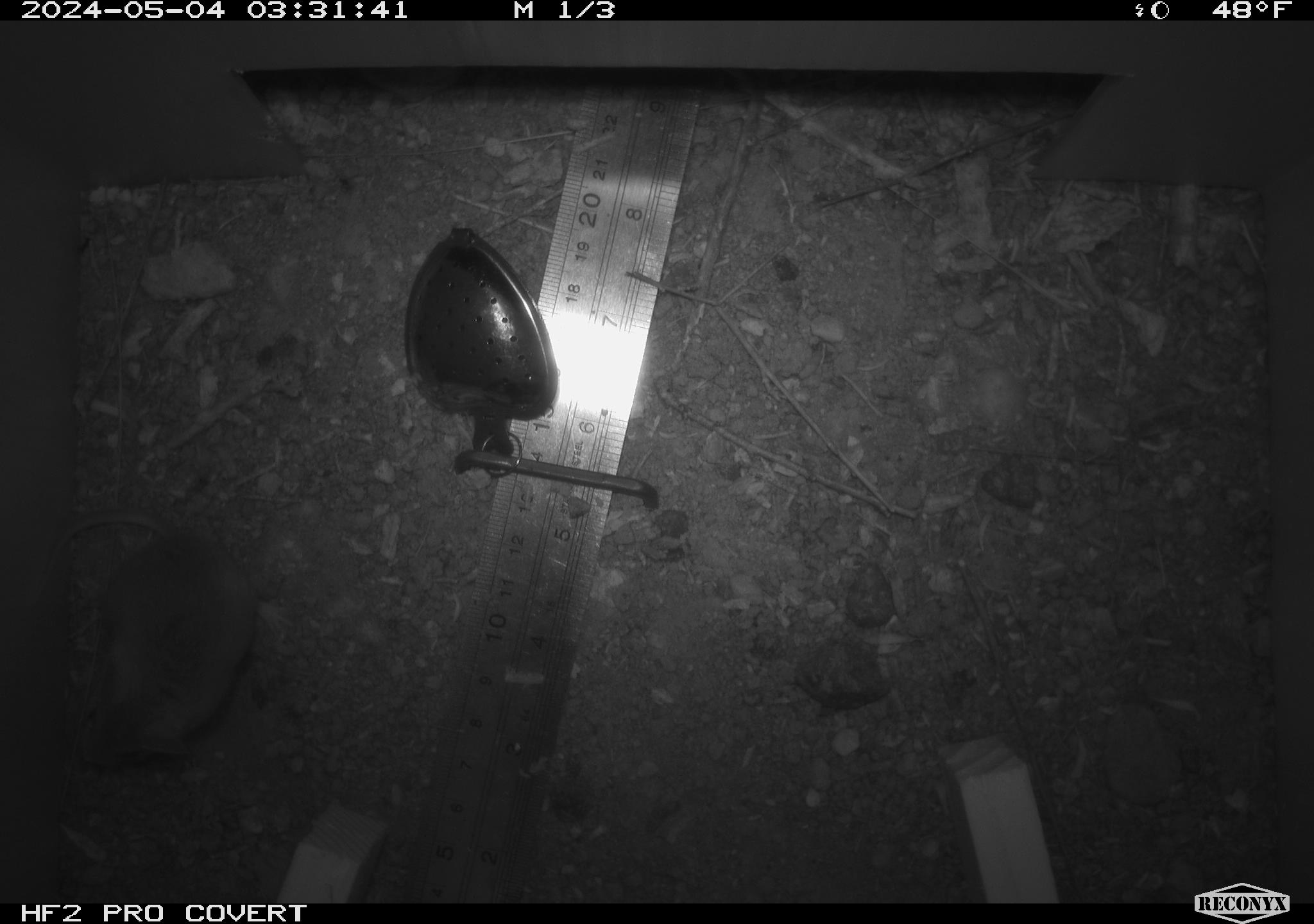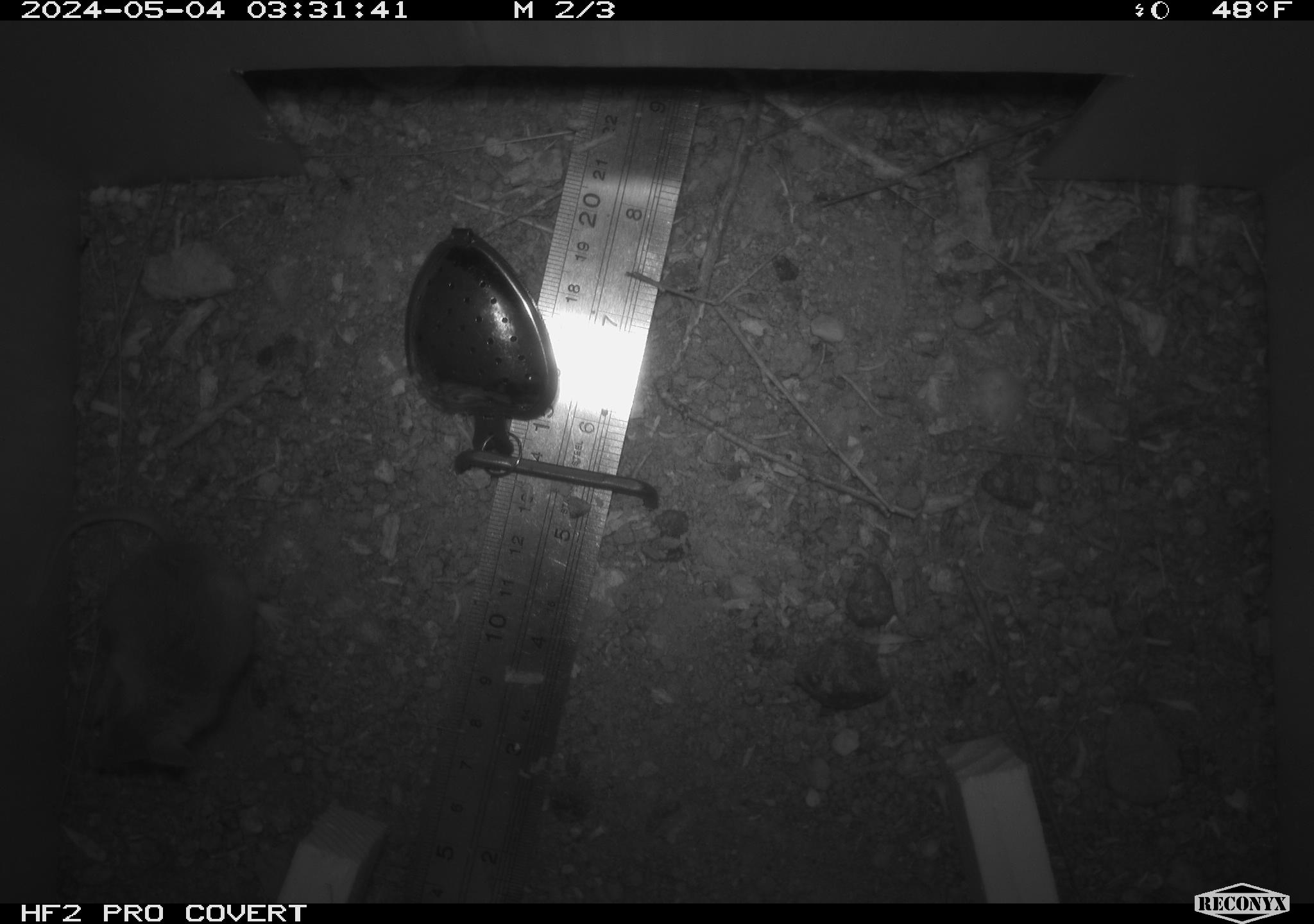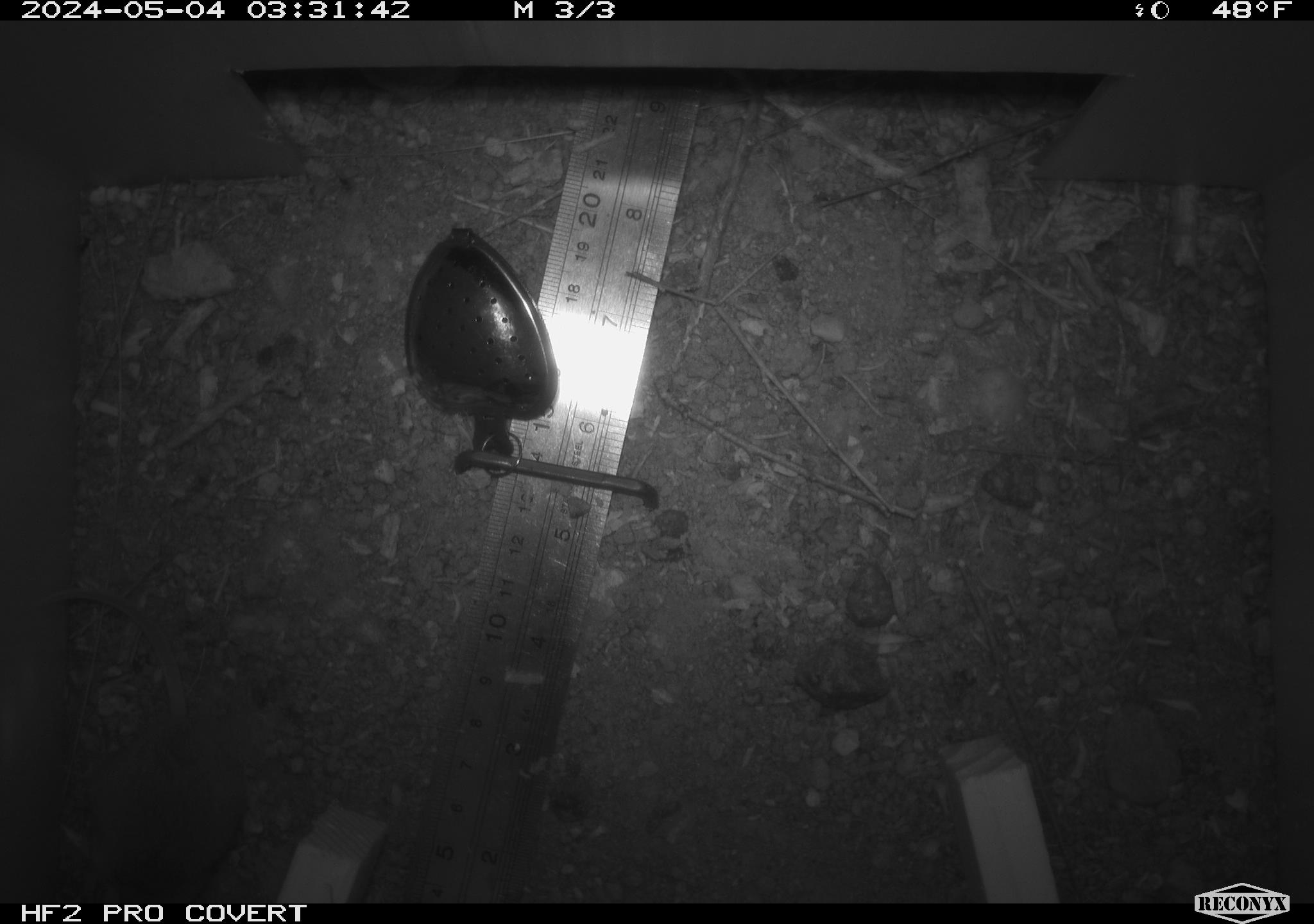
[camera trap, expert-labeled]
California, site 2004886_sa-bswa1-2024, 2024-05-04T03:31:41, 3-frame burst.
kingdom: Animalia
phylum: Chordata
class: Mammalia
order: Rodentia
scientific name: Rodentia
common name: mouse species